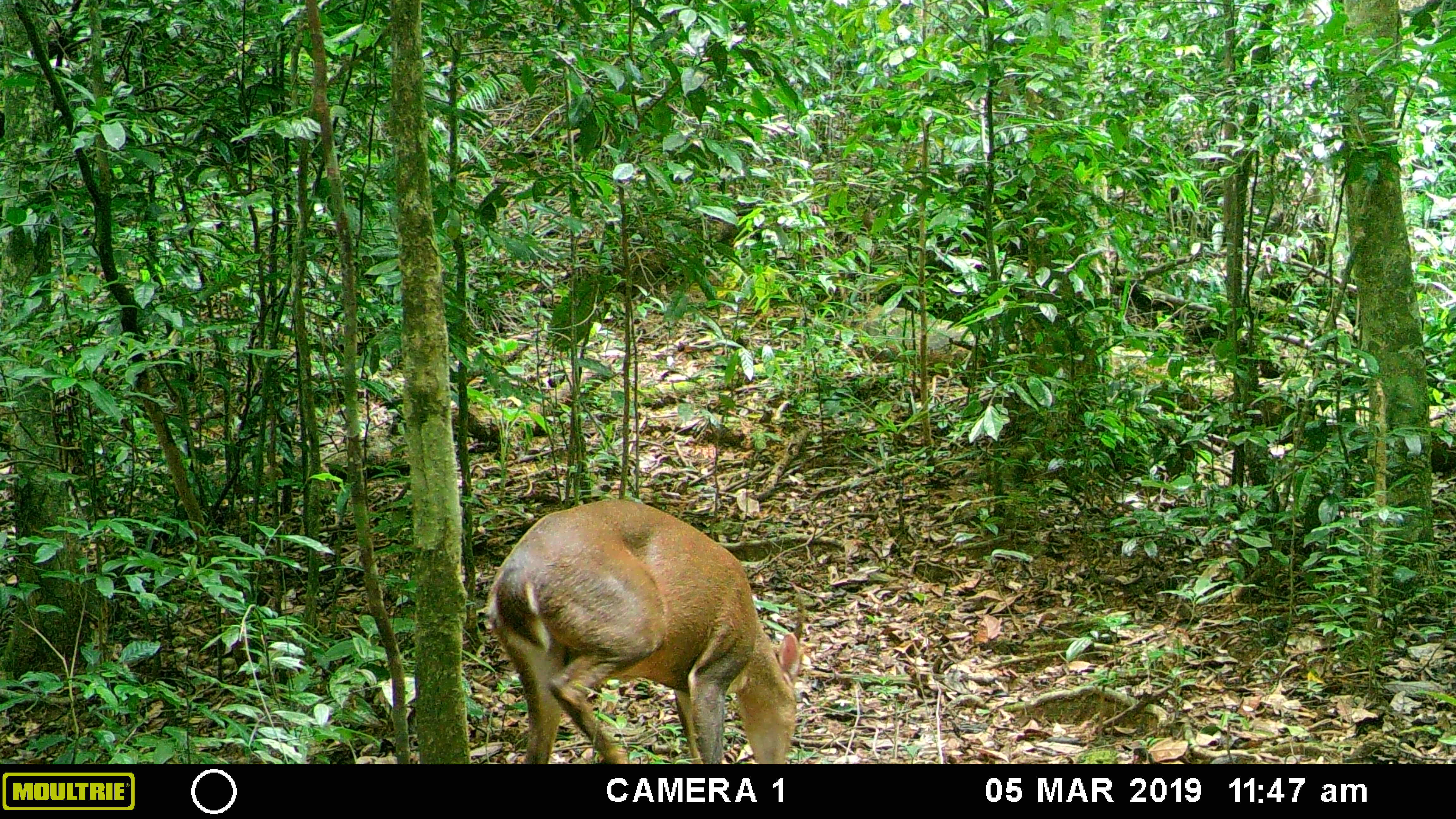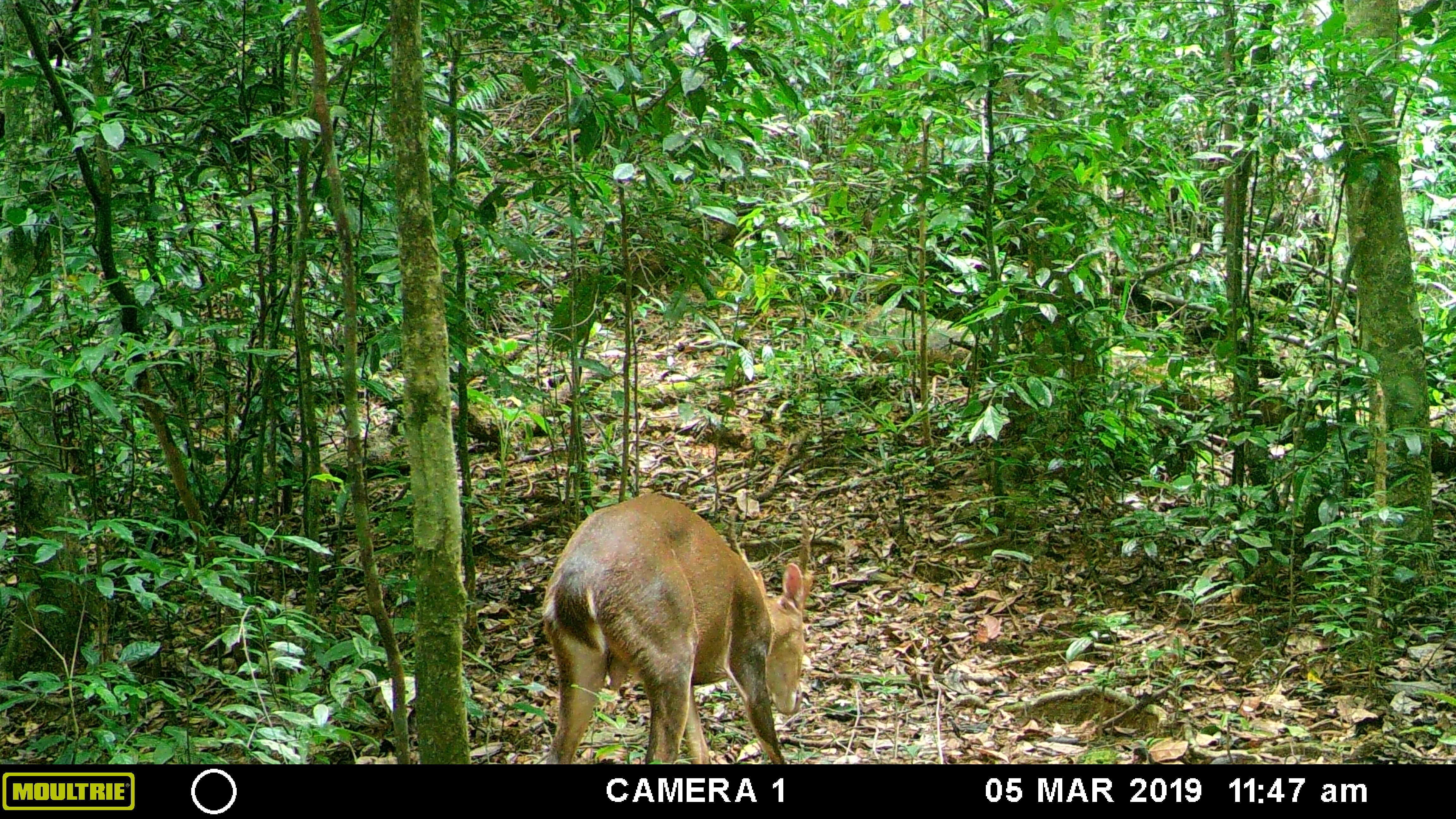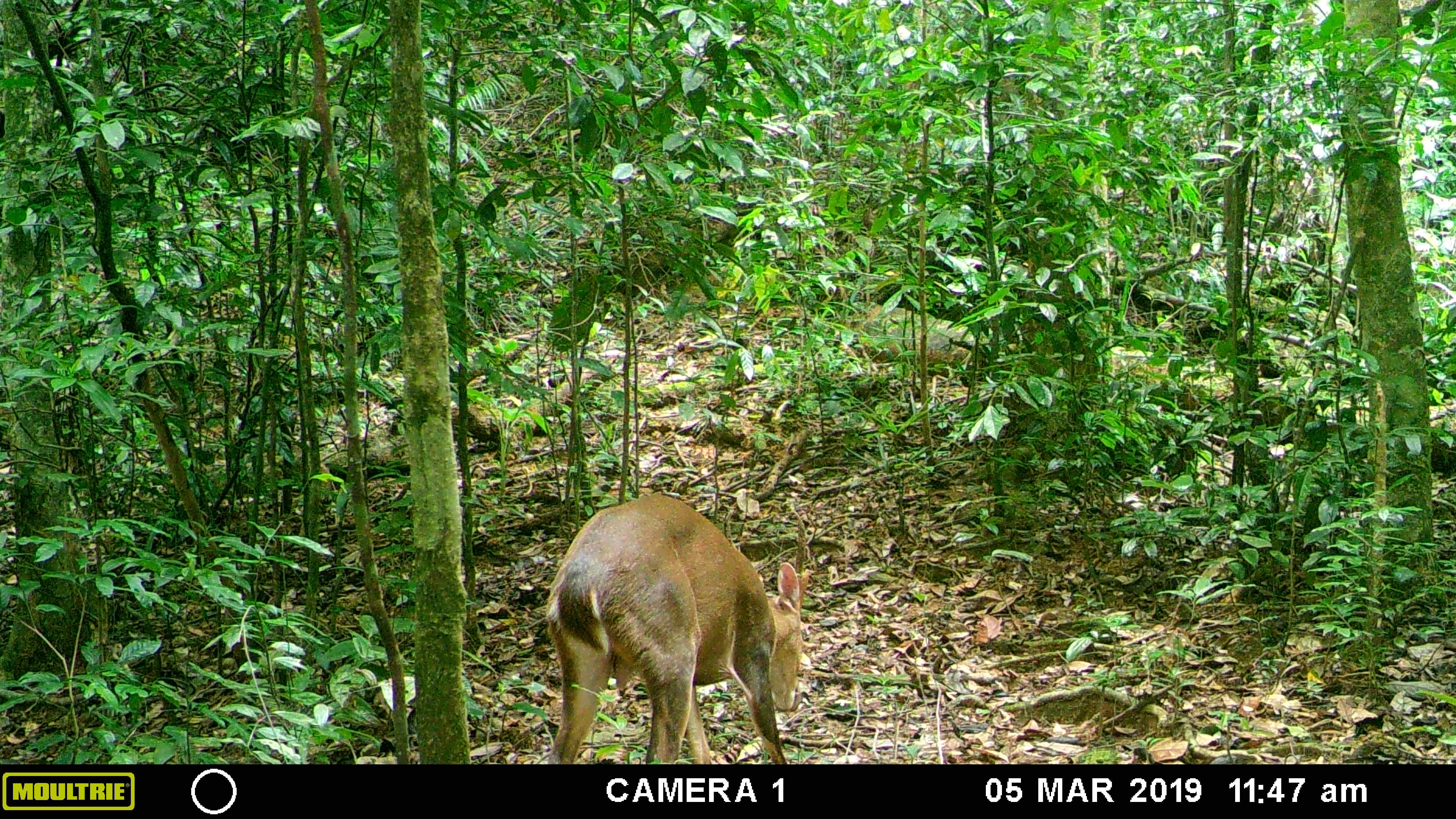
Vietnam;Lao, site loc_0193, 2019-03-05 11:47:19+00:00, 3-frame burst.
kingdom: Animalia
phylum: Chordata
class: Mammalia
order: Artiodactyla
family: Cervidae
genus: Muntiacus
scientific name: Muntiacus vuquangensis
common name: large-antlered muntjac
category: large antlered muntjac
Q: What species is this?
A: Large antlered muntjac (large-antlered muntjac) (Muntiacus vuquangensis).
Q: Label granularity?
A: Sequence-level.